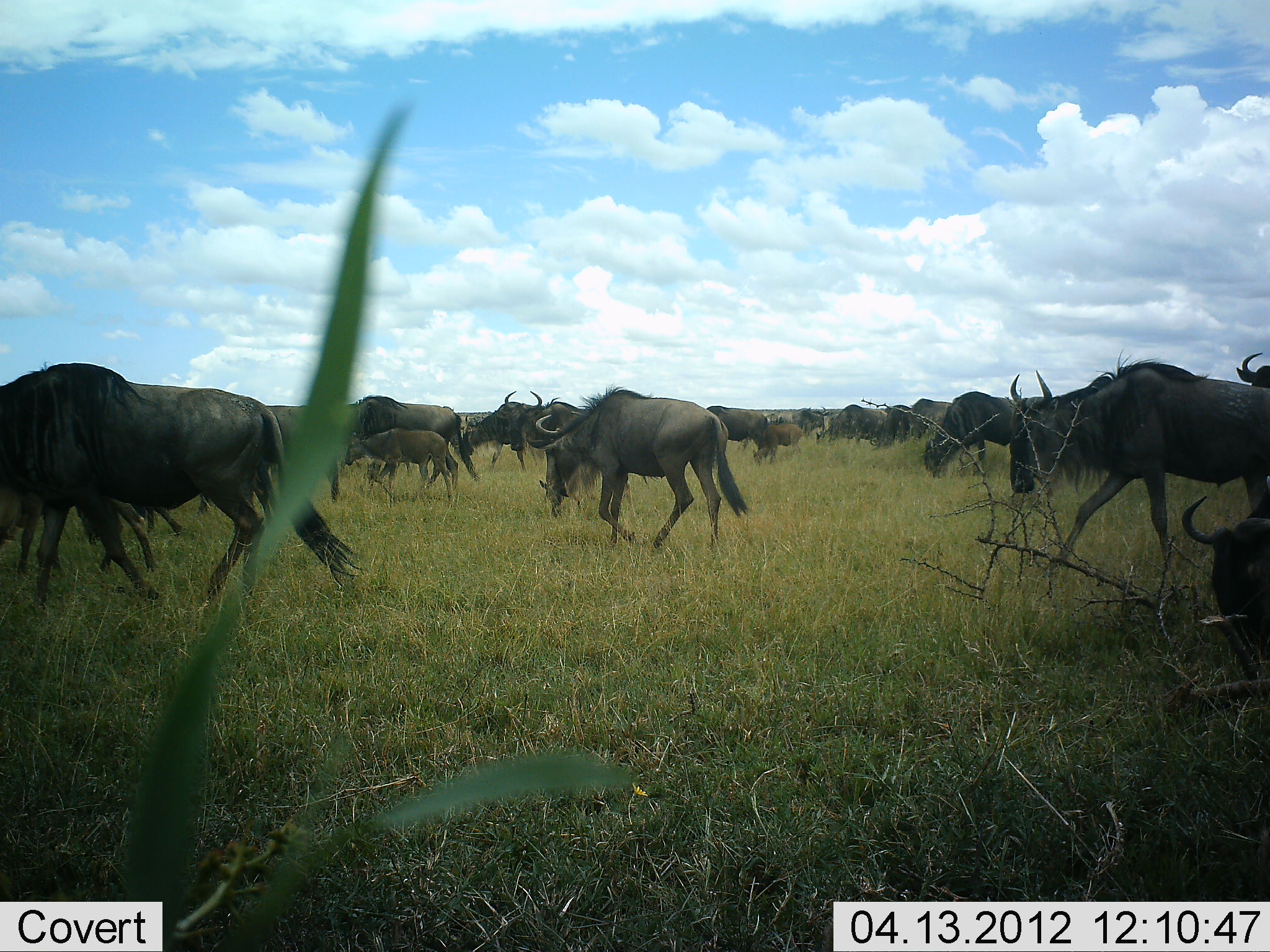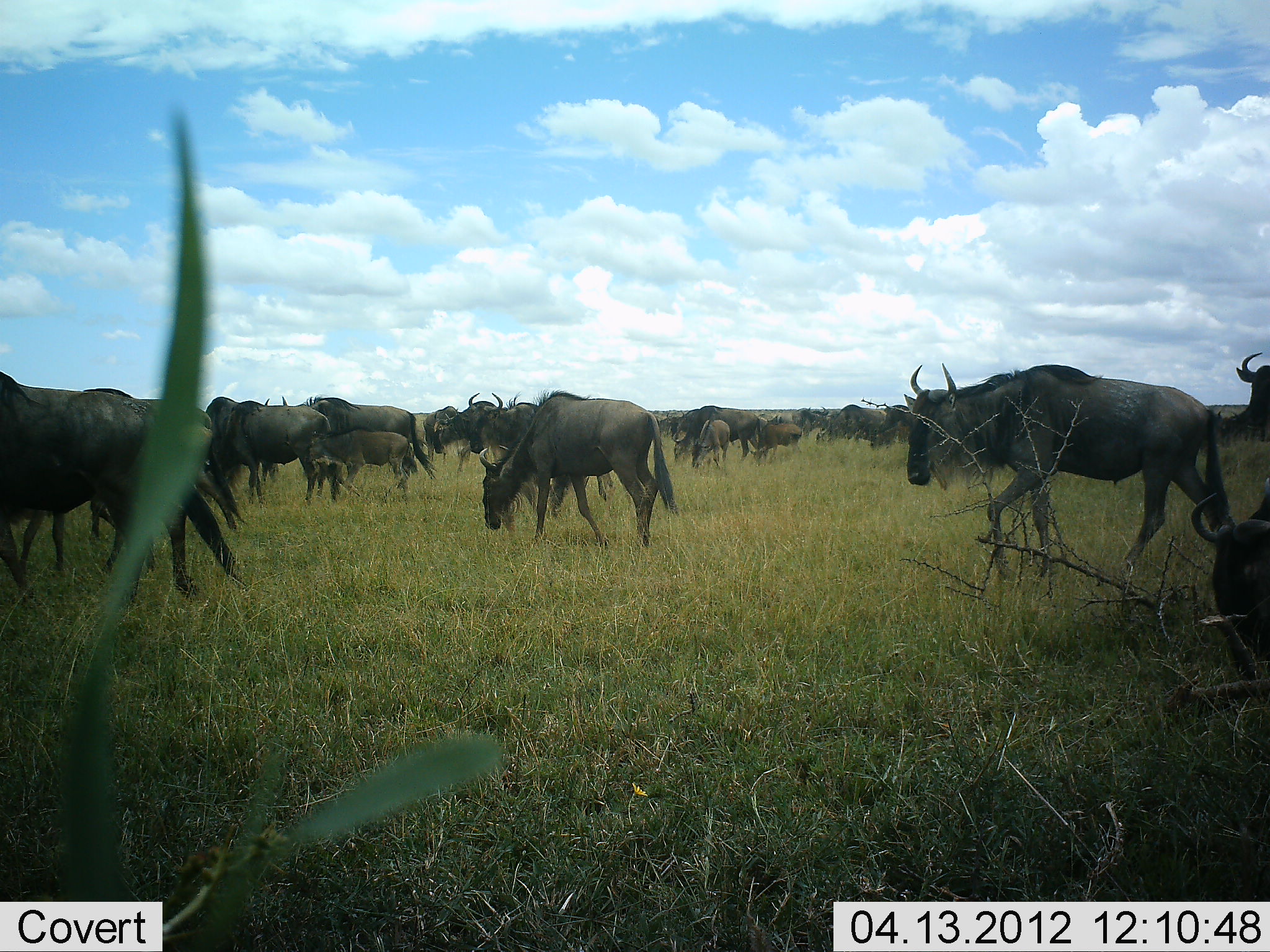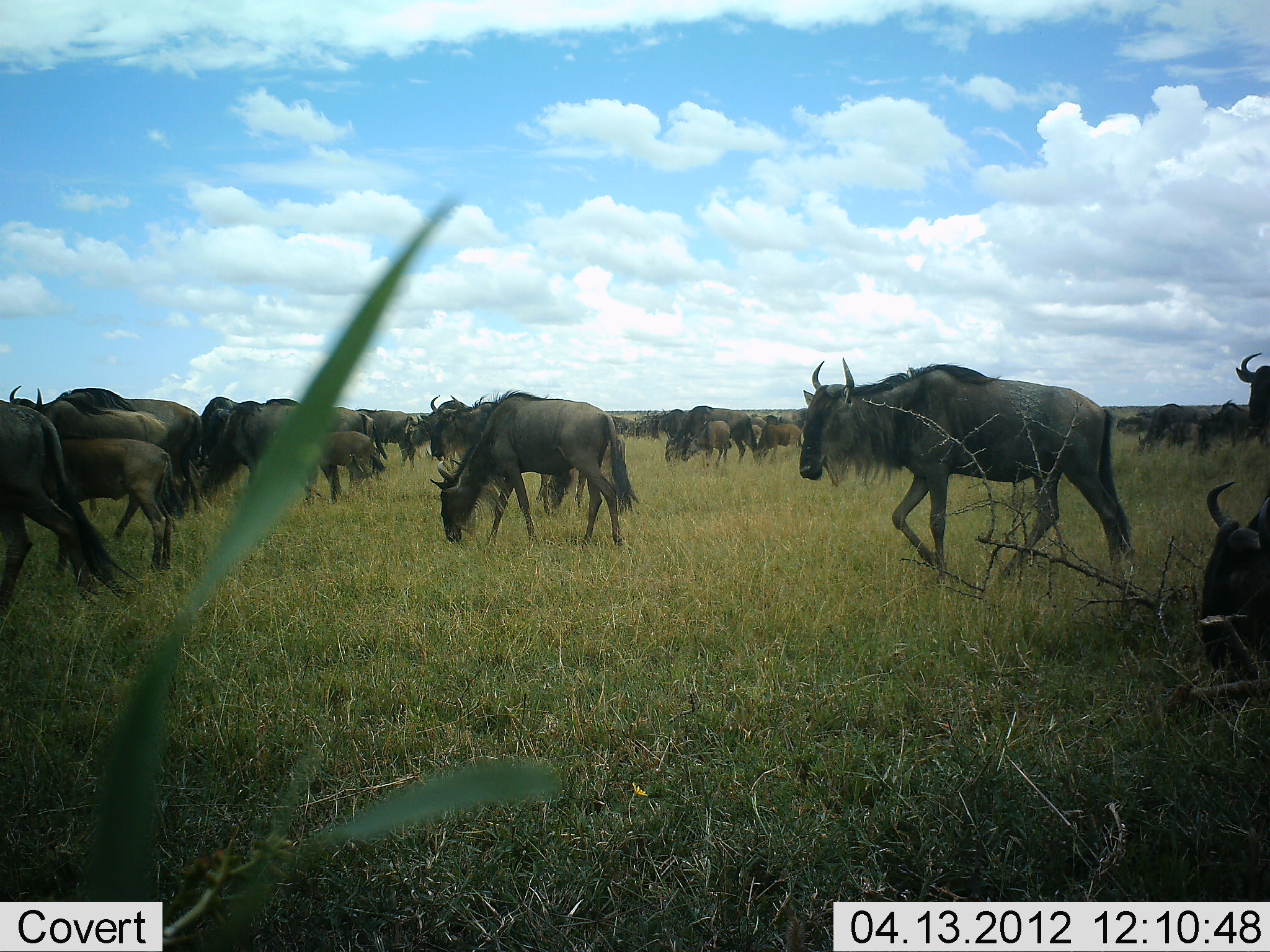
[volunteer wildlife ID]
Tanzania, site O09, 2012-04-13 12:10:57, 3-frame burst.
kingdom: Animalia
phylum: Chordata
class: Mammalia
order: Artiodactyla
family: Bovidae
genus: Connochaetes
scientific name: Connochaetes taurinus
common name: blue wildebeest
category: wildebeest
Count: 11-50.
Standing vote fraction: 28%.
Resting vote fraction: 7%.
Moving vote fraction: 93%.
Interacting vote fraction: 3%.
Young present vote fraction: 72%.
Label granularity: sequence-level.